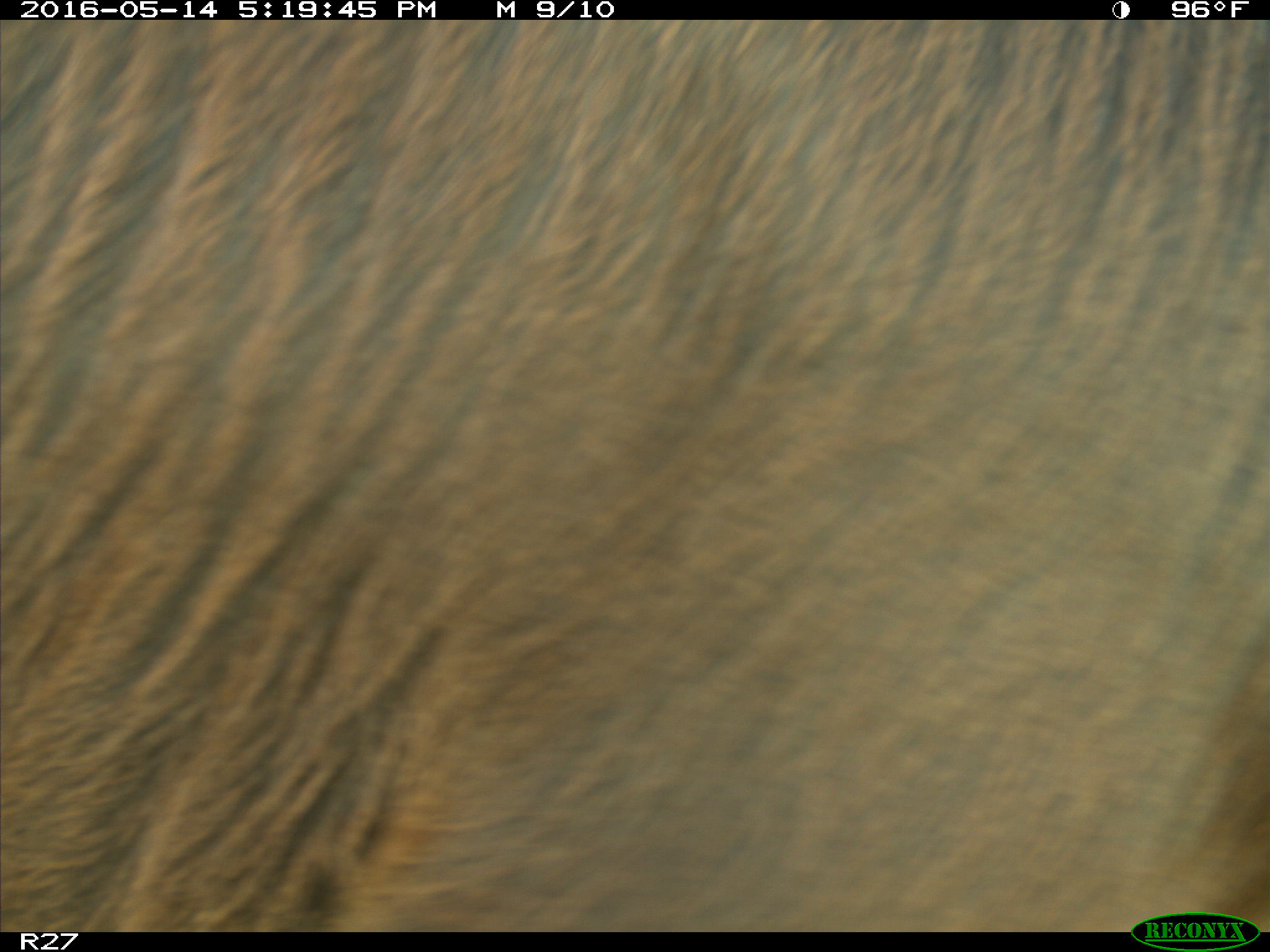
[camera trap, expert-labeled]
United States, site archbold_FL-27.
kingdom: Animalia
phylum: Chordata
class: Mammalia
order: Artiodactyla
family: Bovidae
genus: Bos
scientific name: Bos taurus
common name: domestic cow